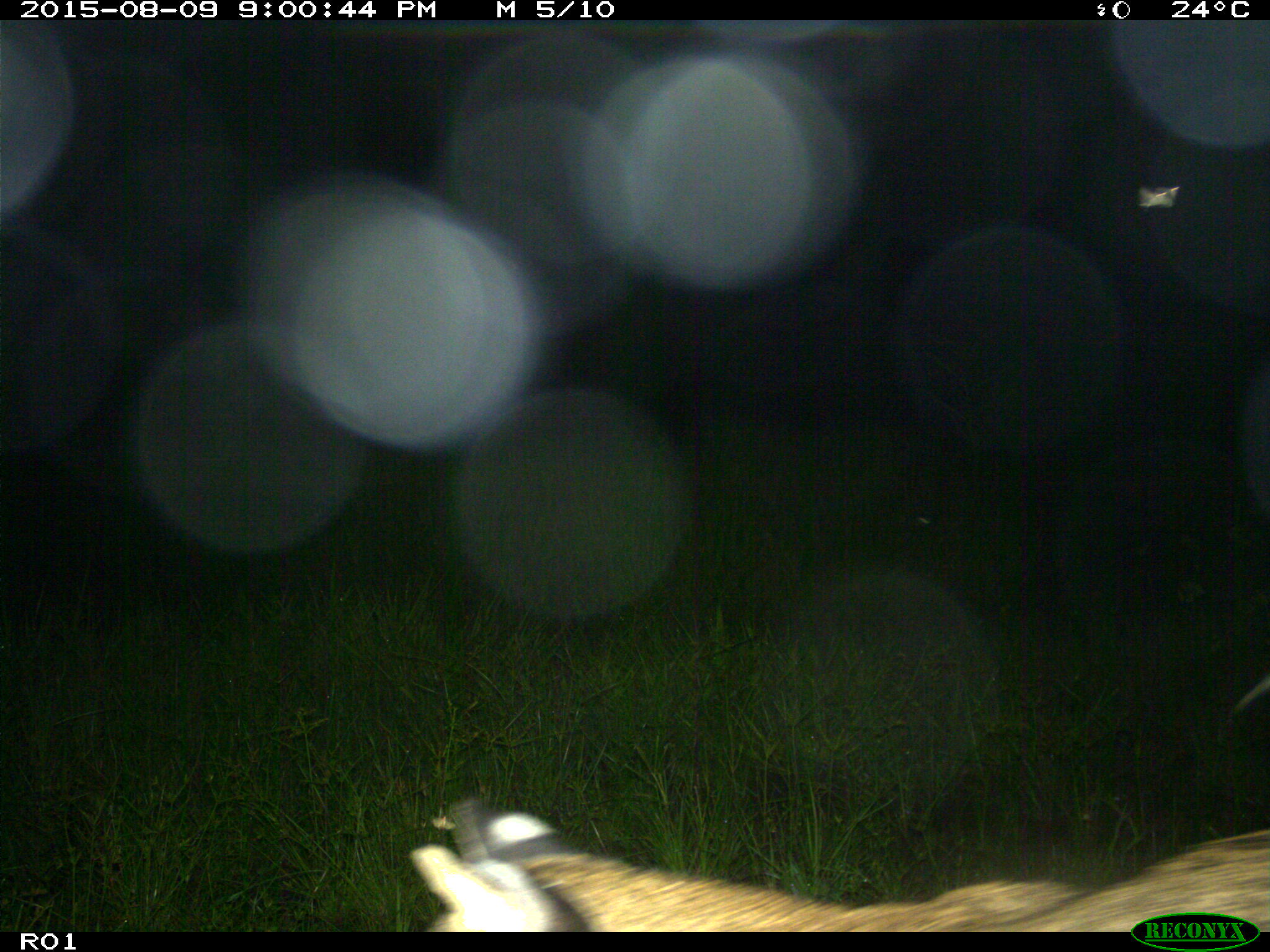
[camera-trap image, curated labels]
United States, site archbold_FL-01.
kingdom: Animalia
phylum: Chordata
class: Mammalia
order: Carnivora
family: Felidae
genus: Lynx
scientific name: Lynx rufus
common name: bobcat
Lynx rufus (bobcat).